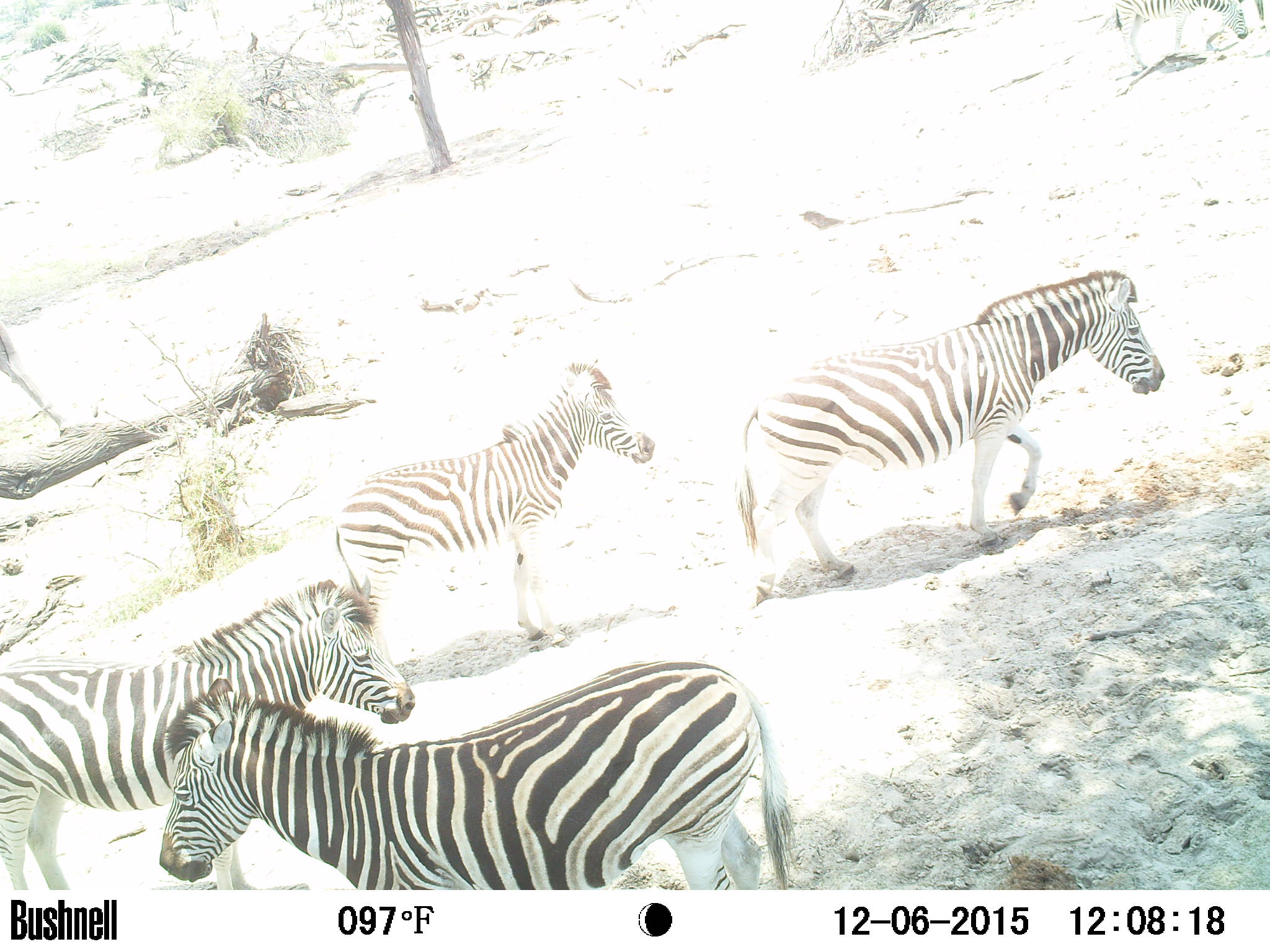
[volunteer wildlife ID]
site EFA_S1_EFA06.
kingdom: Animalia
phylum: Chordata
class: Mammalia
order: Perissodactyla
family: Equidae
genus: Equus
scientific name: Equus quagga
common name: plains zebra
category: zebraplains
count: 5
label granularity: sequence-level